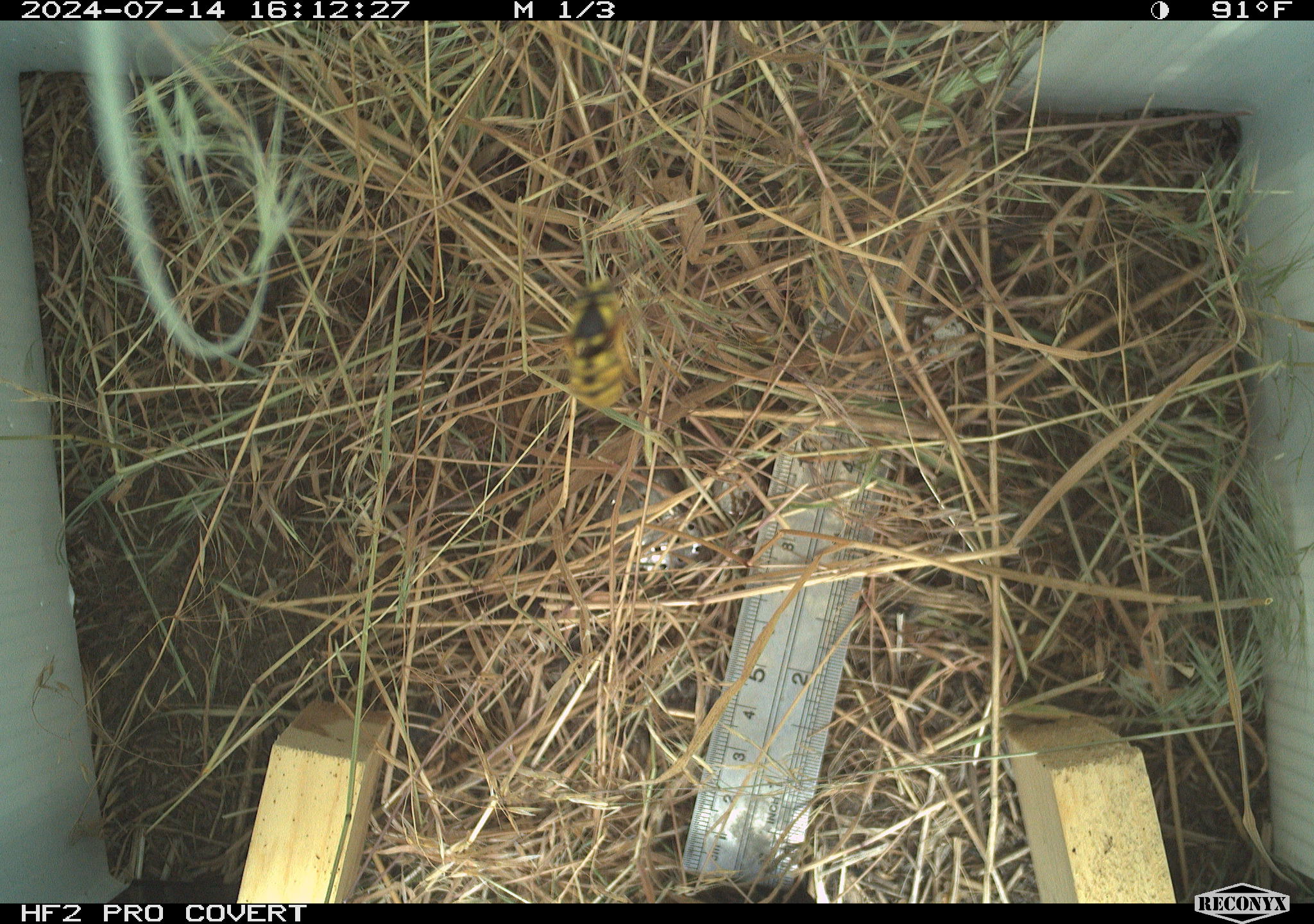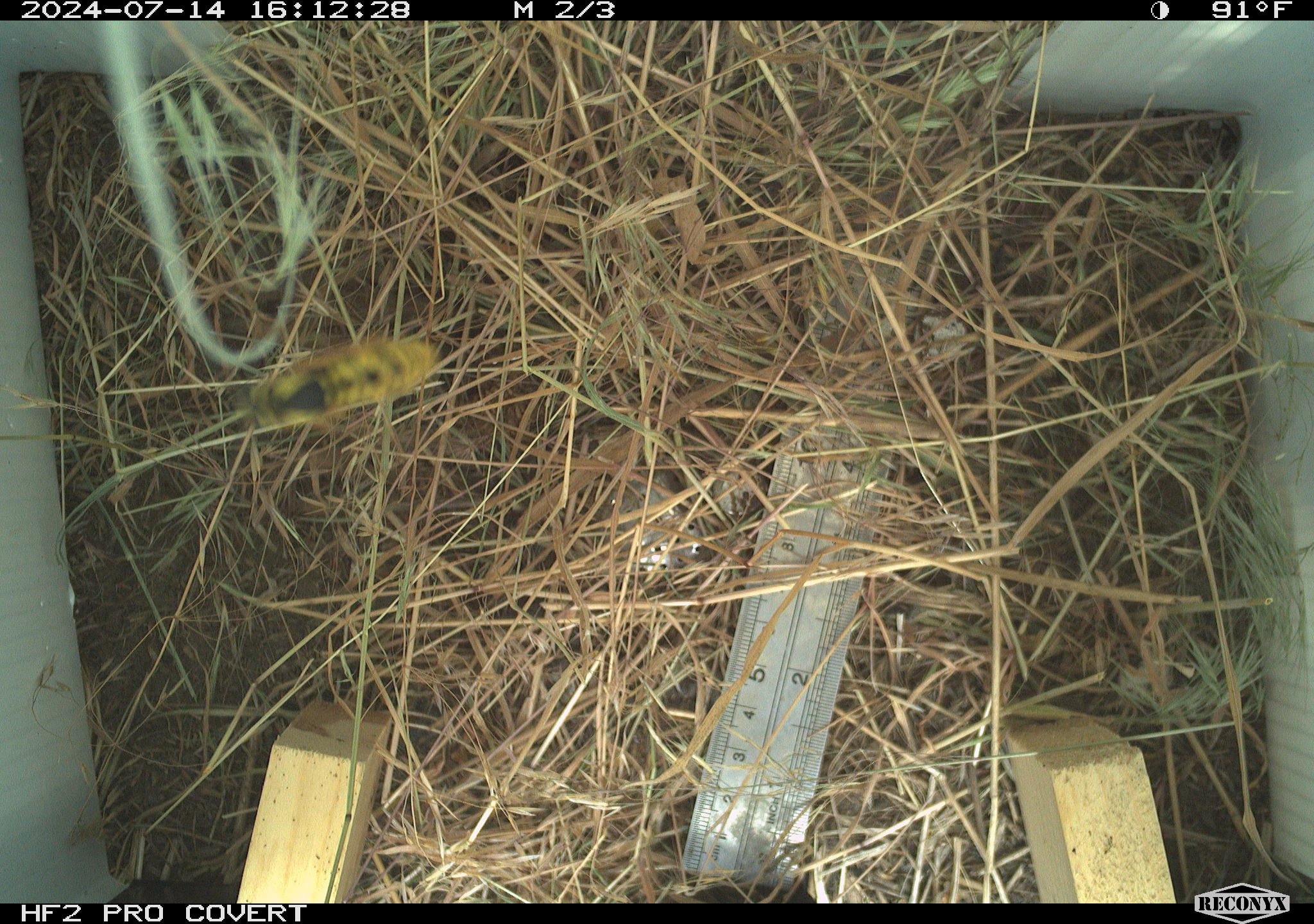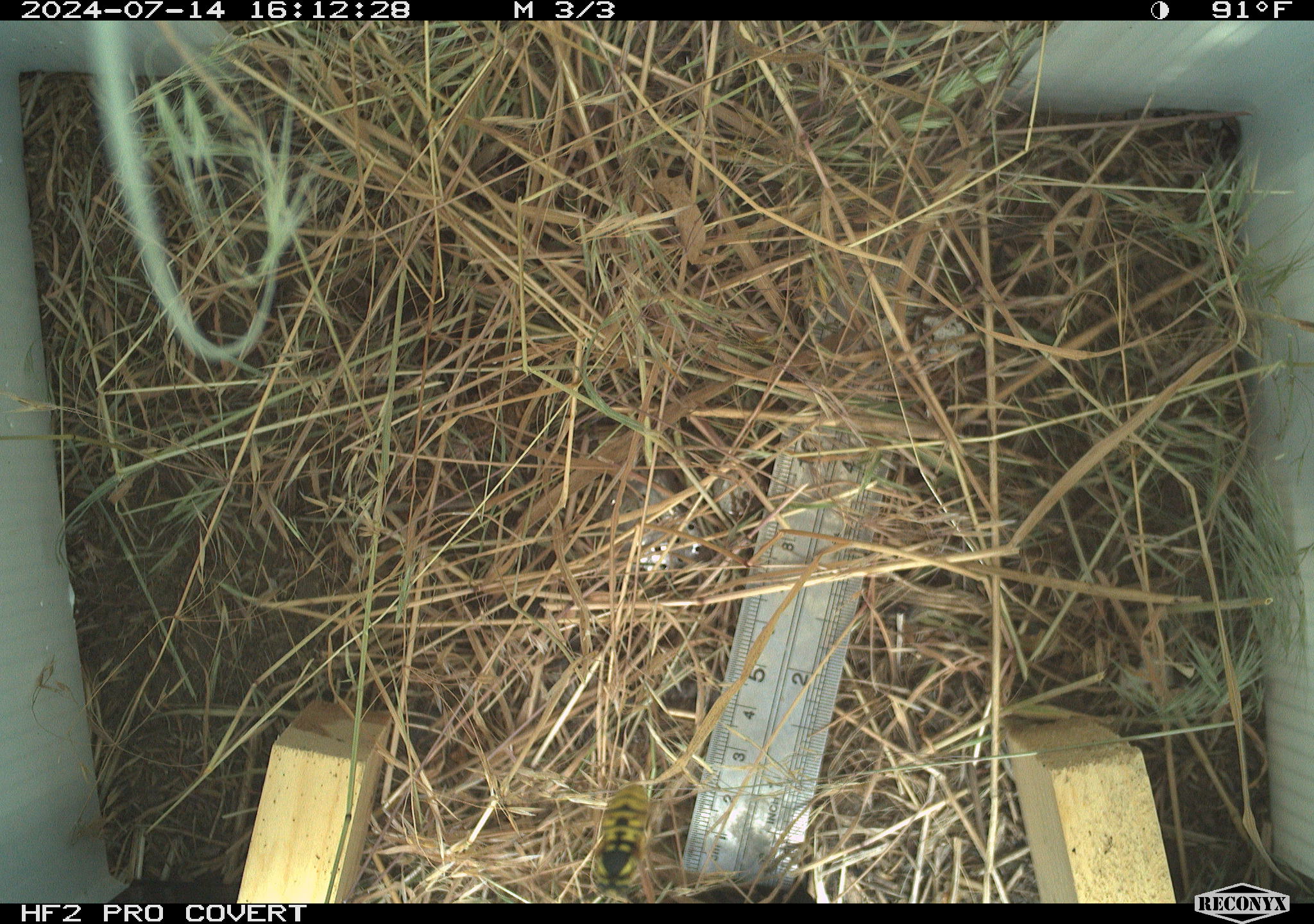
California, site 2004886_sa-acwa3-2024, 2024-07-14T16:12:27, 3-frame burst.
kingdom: Animalia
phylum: Arthropoda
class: Insecta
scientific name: Insecta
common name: insect